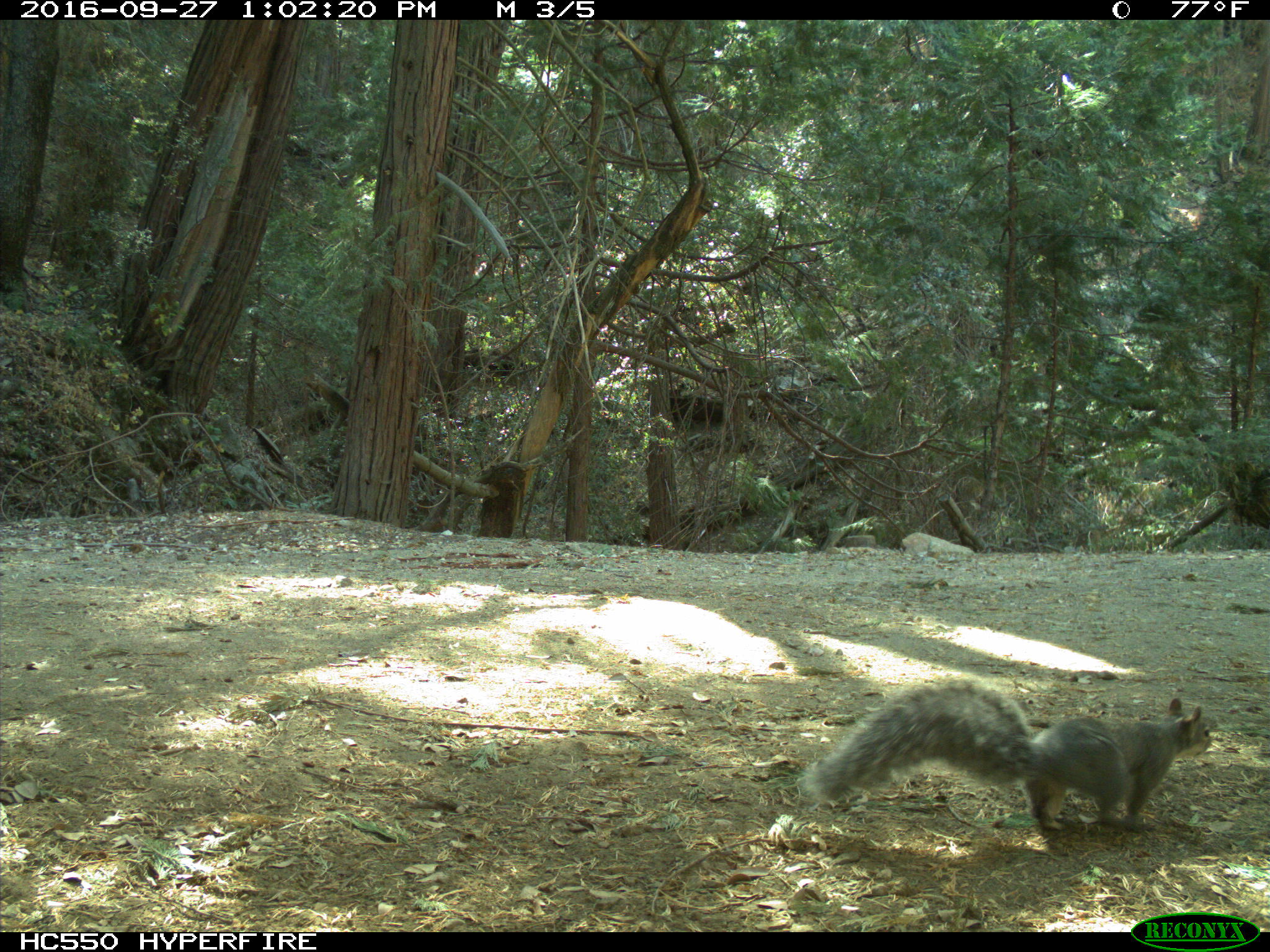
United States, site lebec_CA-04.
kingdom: Animalia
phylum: Chordata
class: Mammalia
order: Rodentia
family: Sciuridae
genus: Sciurus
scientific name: Sciurus carolinensis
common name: eastern gray squirrel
Sciurus carolinensis (eastern gray squirrel).